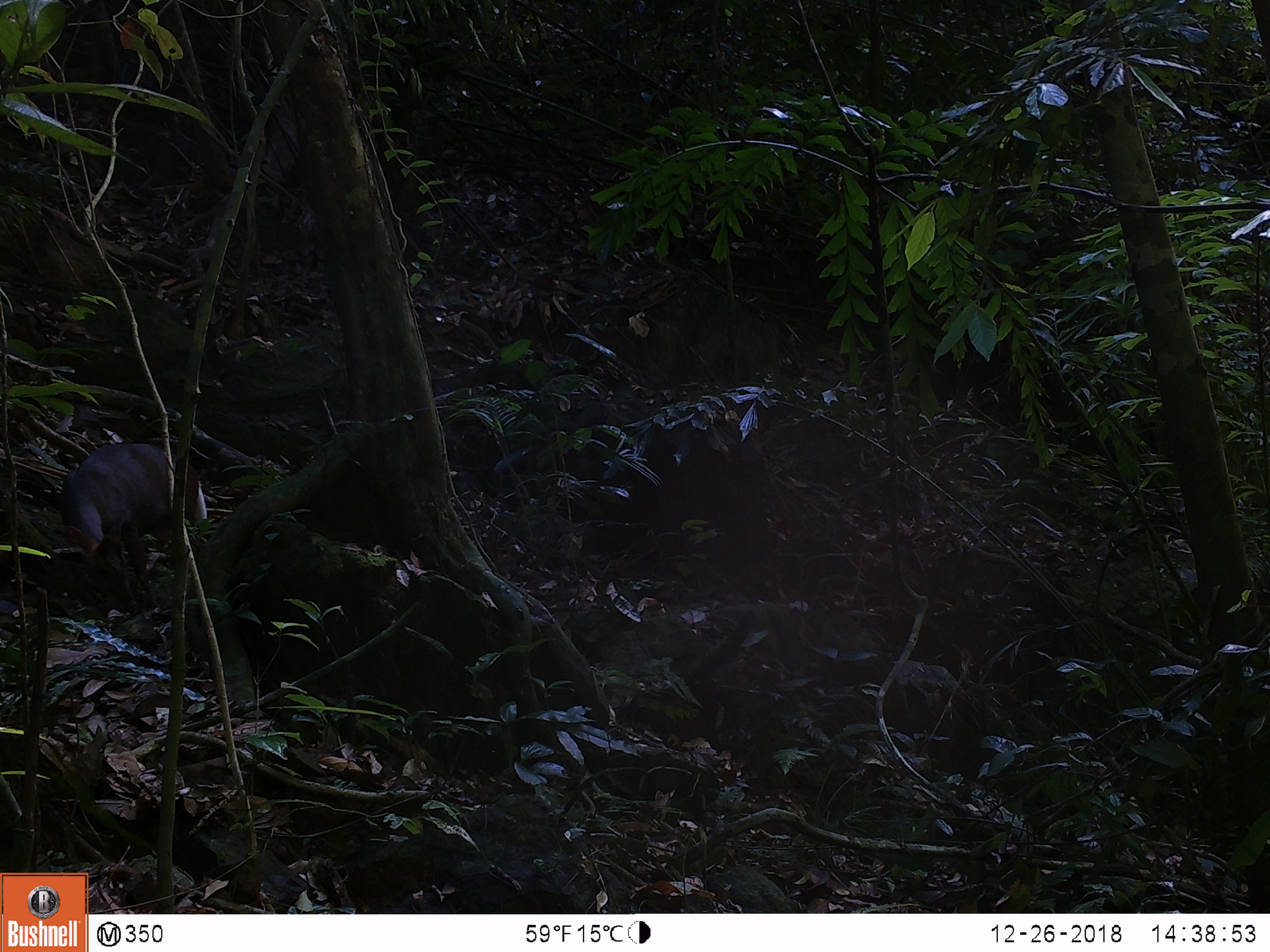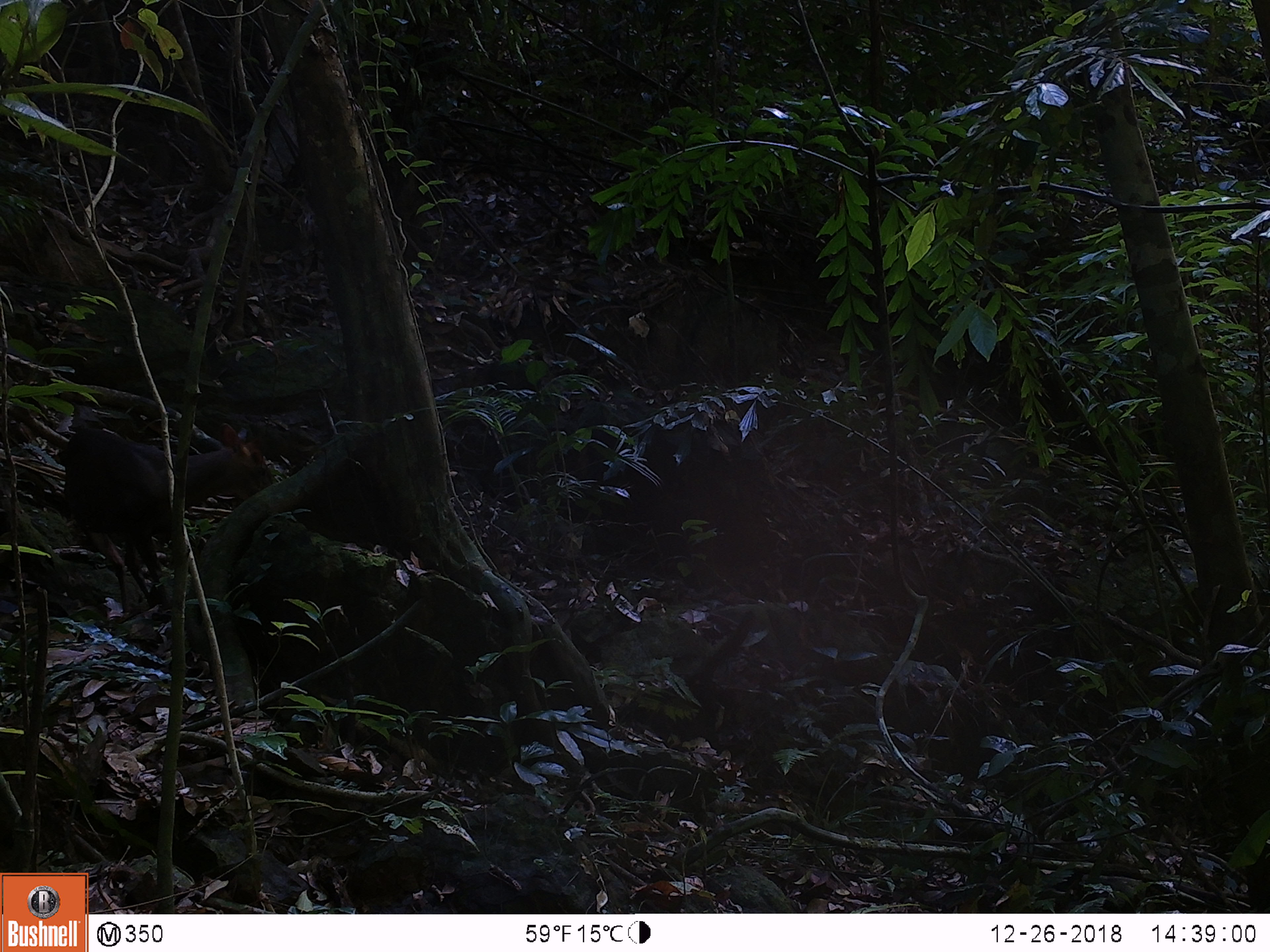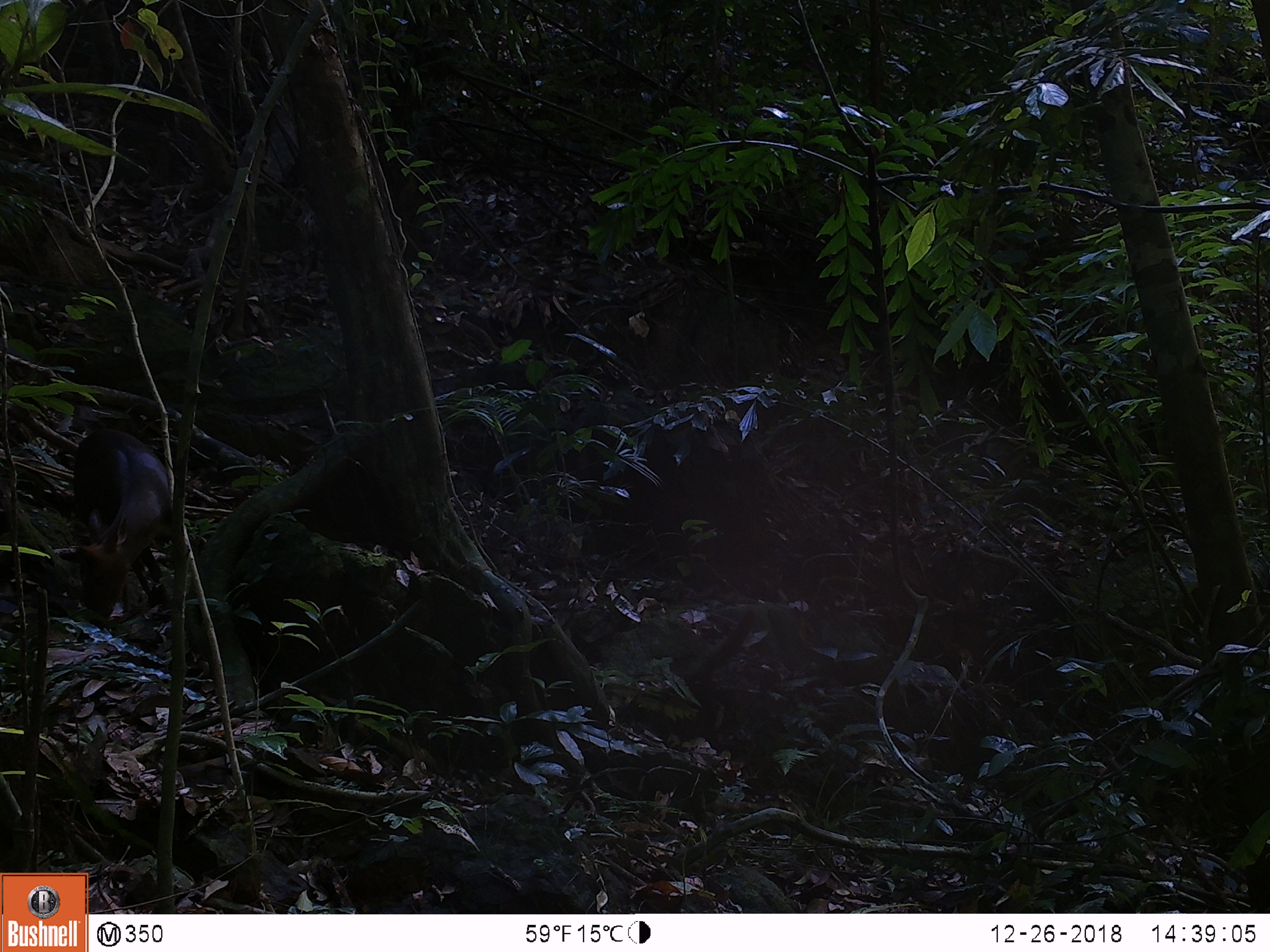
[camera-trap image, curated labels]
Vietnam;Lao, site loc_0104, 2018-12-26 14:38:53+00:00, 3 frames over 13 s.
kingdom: Animalia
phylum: Chordata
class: Mammalia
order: Artiodactyla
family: Cervidae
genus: Muntiacus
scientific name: Muntiacus rooseveltorum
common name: roosevelt's muntjac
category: roosevelts muntjac group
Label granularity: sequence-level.